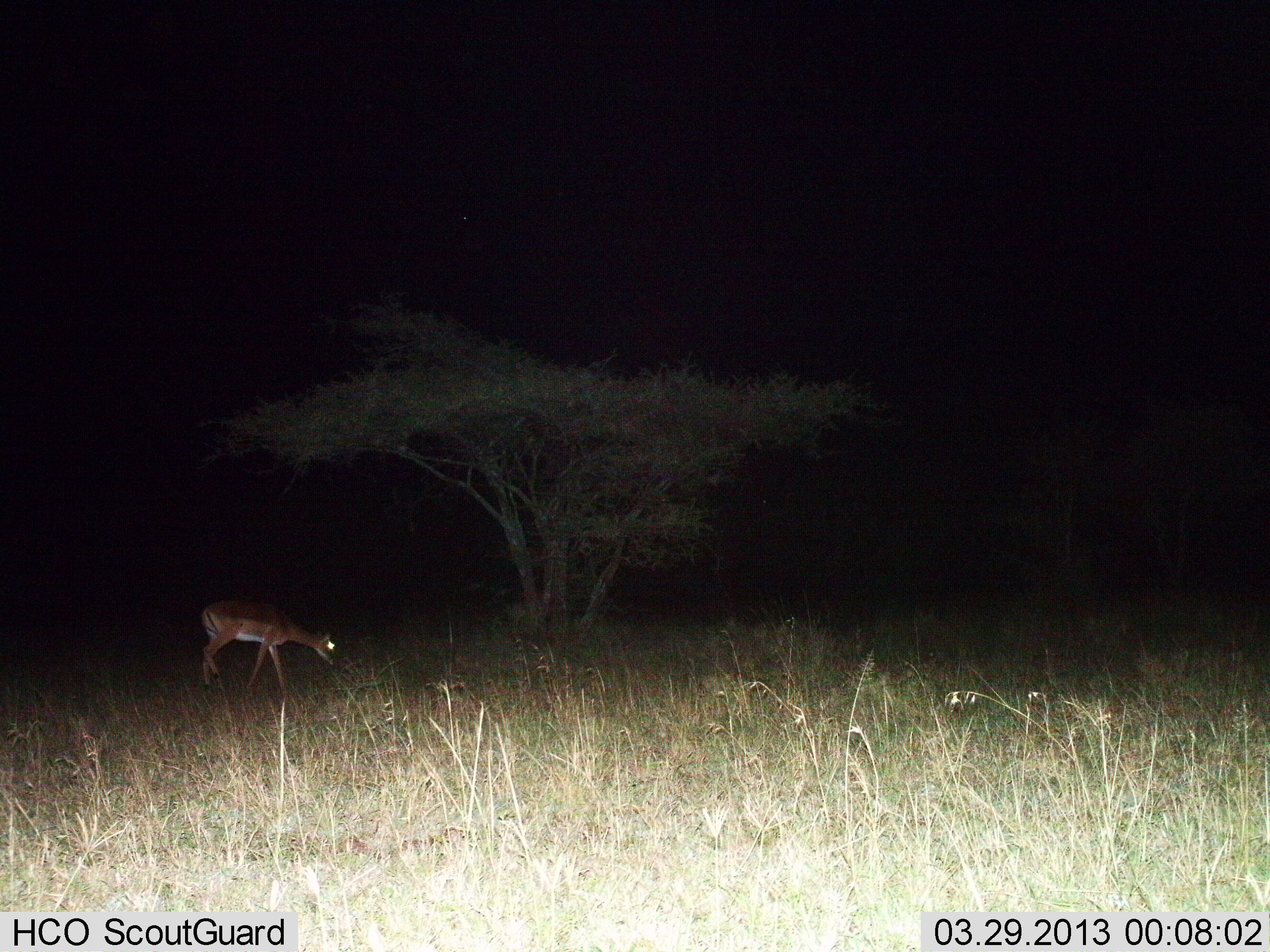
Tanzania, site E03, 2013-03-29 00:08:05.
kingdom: Animalia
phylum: Chordata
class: Mammalia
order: Artiodactyla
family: Bovidae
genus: Nanger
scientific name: Nanger granti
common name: grant's gazelle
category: gazellegrants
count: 1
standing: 18%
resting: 0%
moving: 24%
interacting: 0%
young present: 0%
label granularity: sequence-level